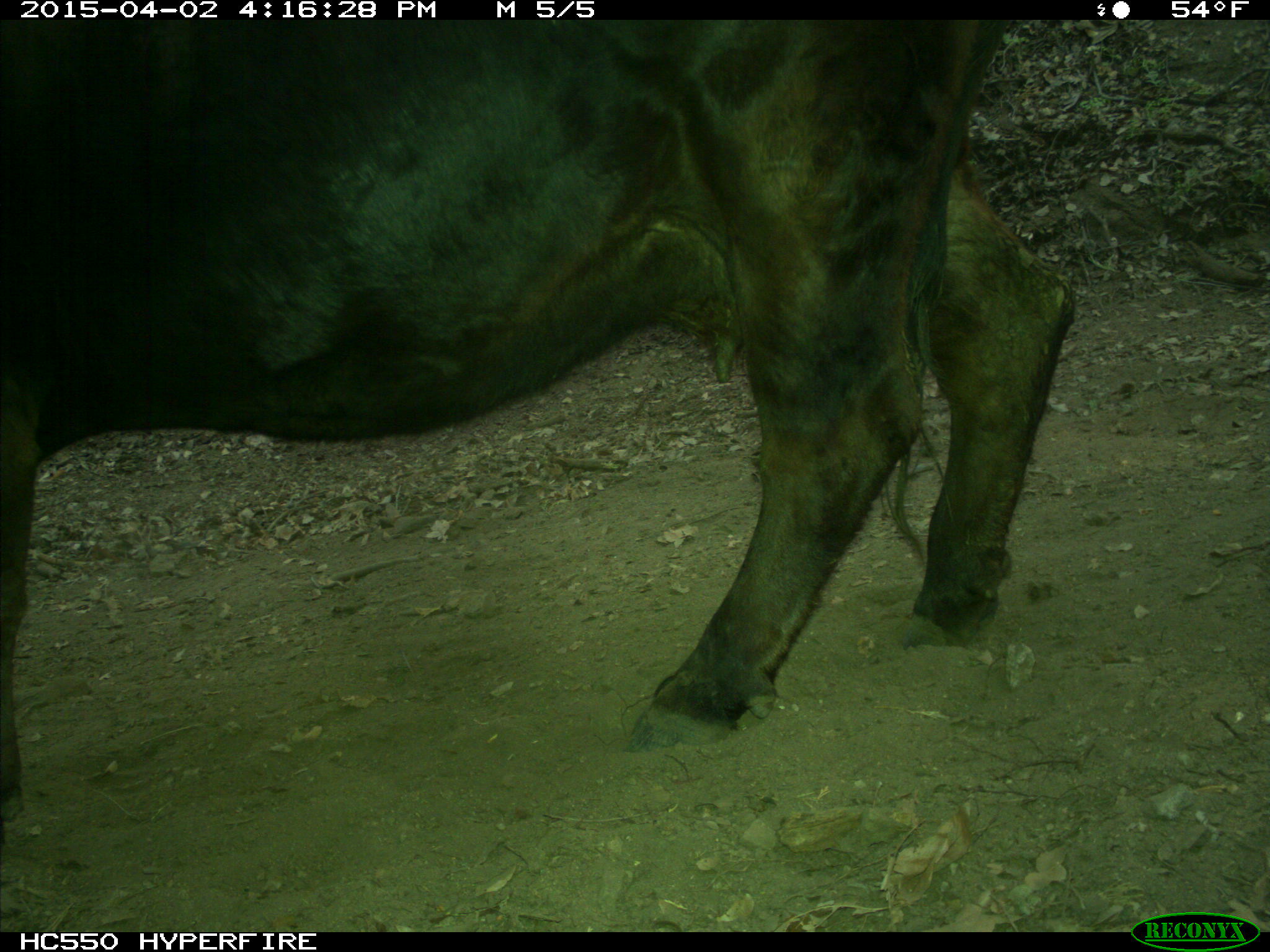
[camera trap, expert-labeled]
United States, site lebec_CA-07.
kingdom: Animalia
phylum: Chordata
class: Mammalia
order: Artiodactyla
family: Bovidae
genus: Bos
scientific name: Bos taurus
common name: domestic cow